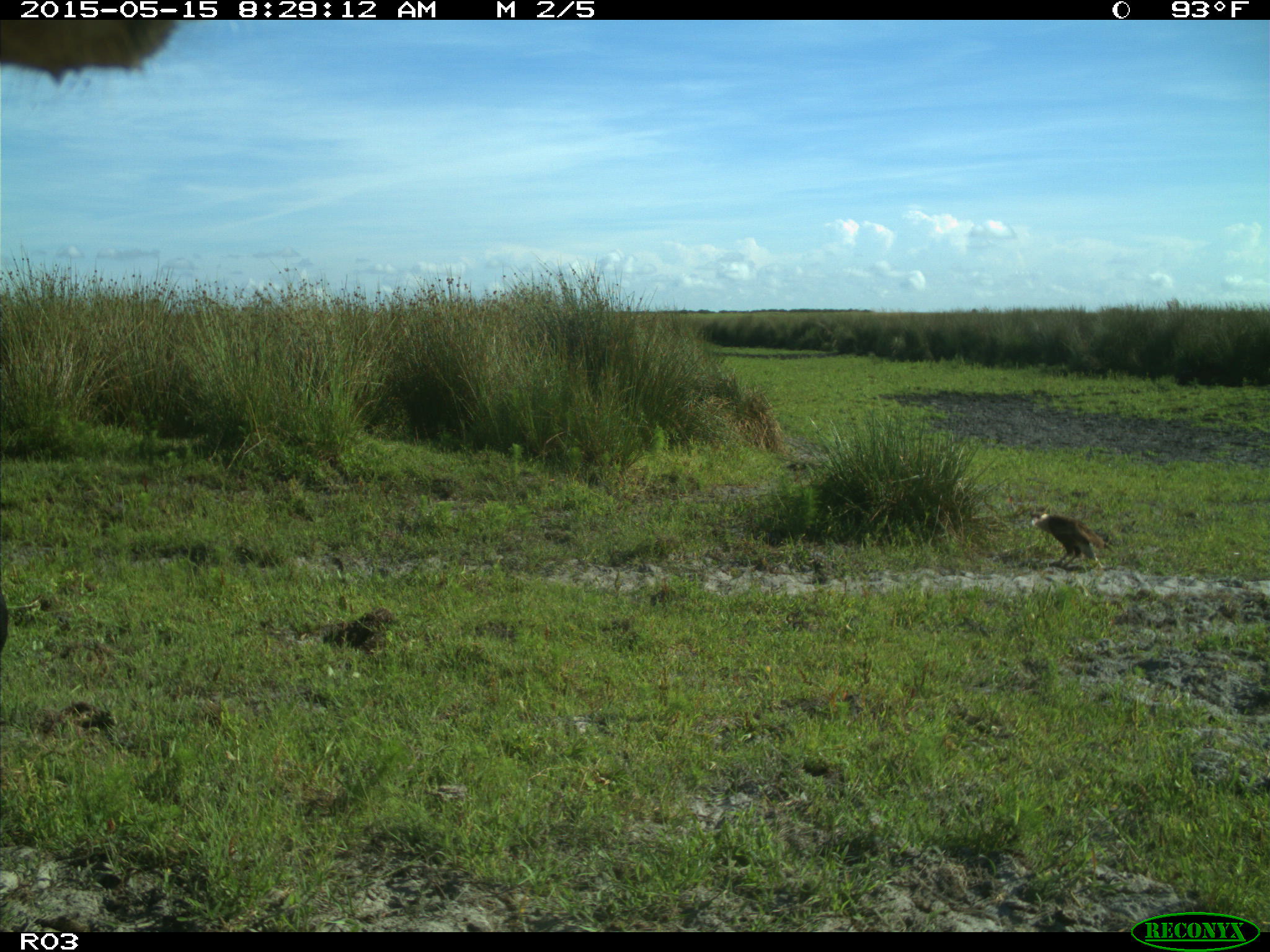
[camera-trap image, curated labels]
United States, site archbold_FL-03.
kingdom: Animalia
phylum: Chordata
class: Mammalia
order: Artiodactyla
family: Bovidae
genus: Bos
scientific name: Bos taurus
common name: domestic cow